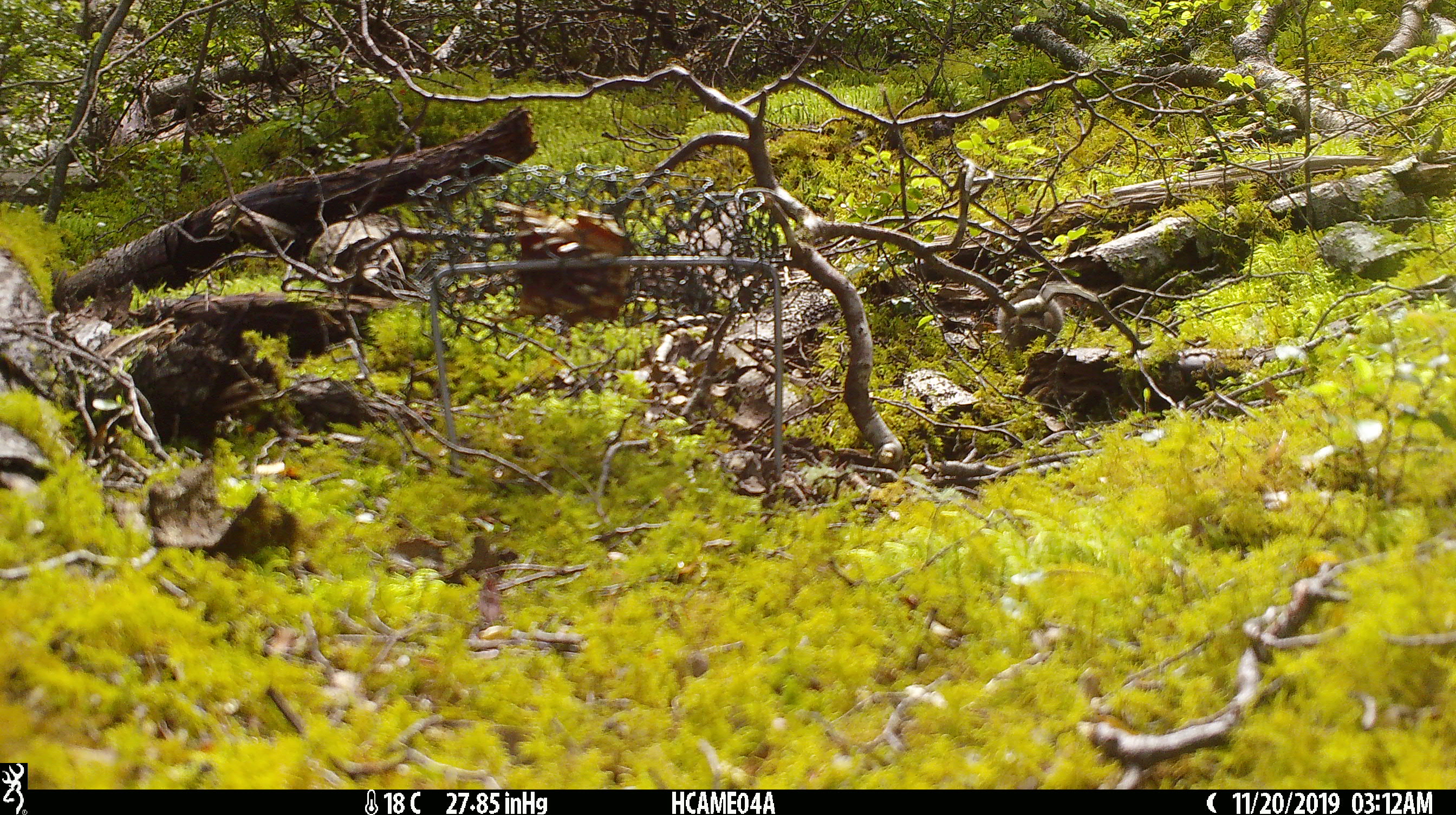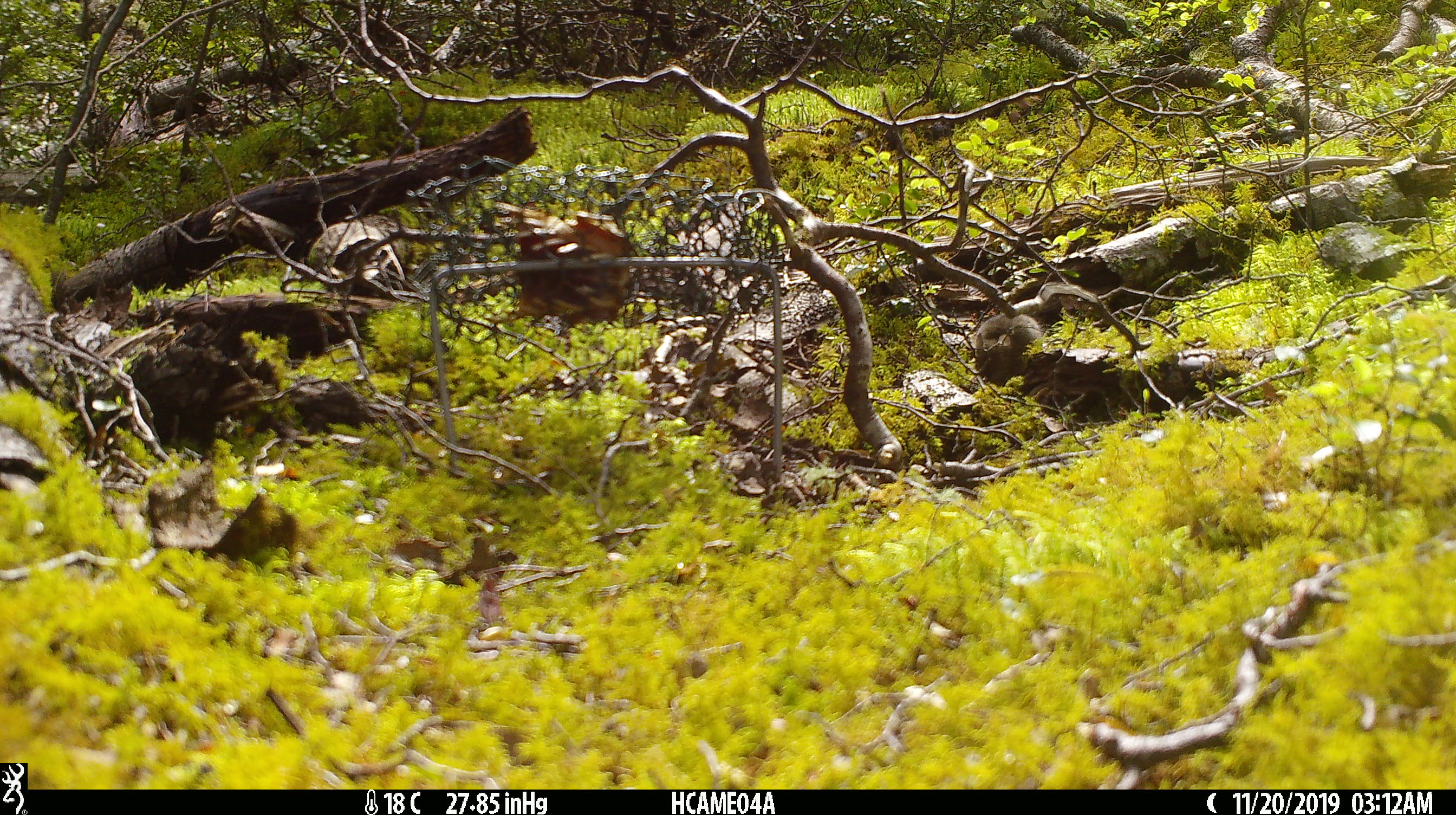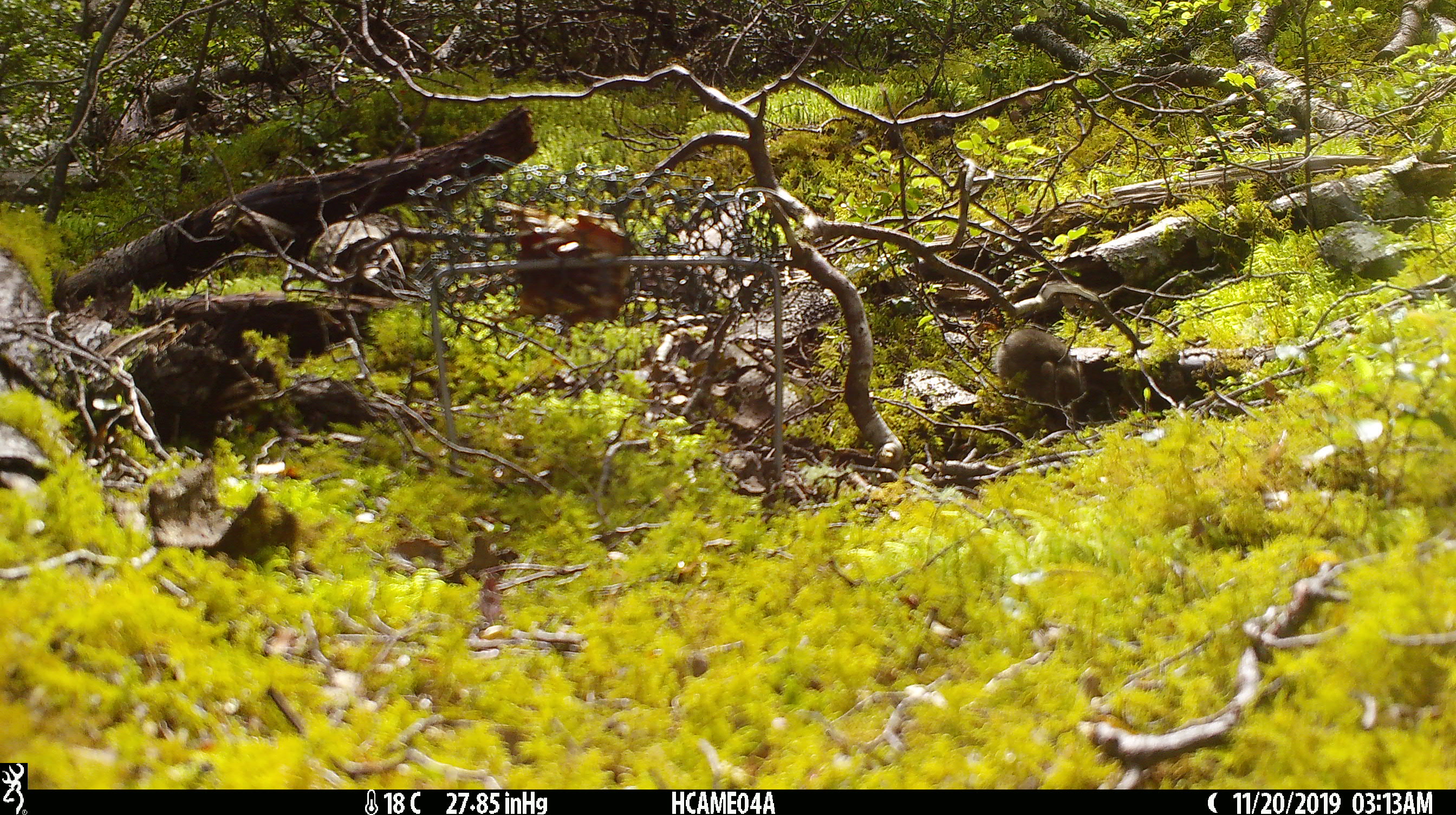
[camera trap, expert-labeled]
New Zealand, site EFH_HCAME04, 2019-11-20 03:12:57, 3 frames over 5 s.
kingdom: Animalia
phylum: Chordata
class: Mammalia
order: Rodentia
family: Muridae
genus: Mus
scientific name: Mus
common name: mouse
Mouse (Mus).